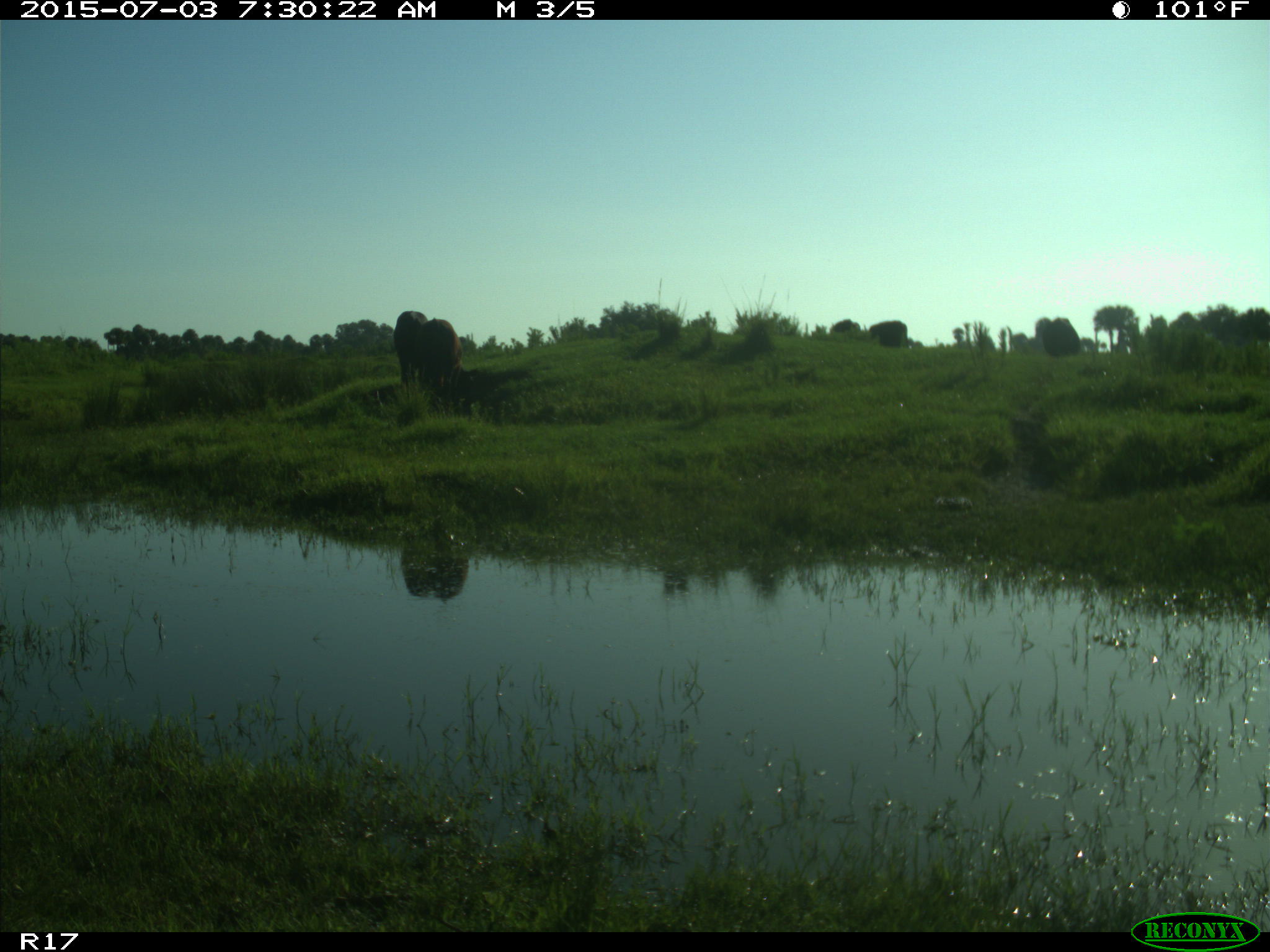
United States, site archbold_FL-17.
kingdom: Animalia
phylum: Chordata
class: Mammalia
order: Artiodactyla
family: Bovidae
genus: Bos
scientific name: Bos taurus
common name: domestic cow